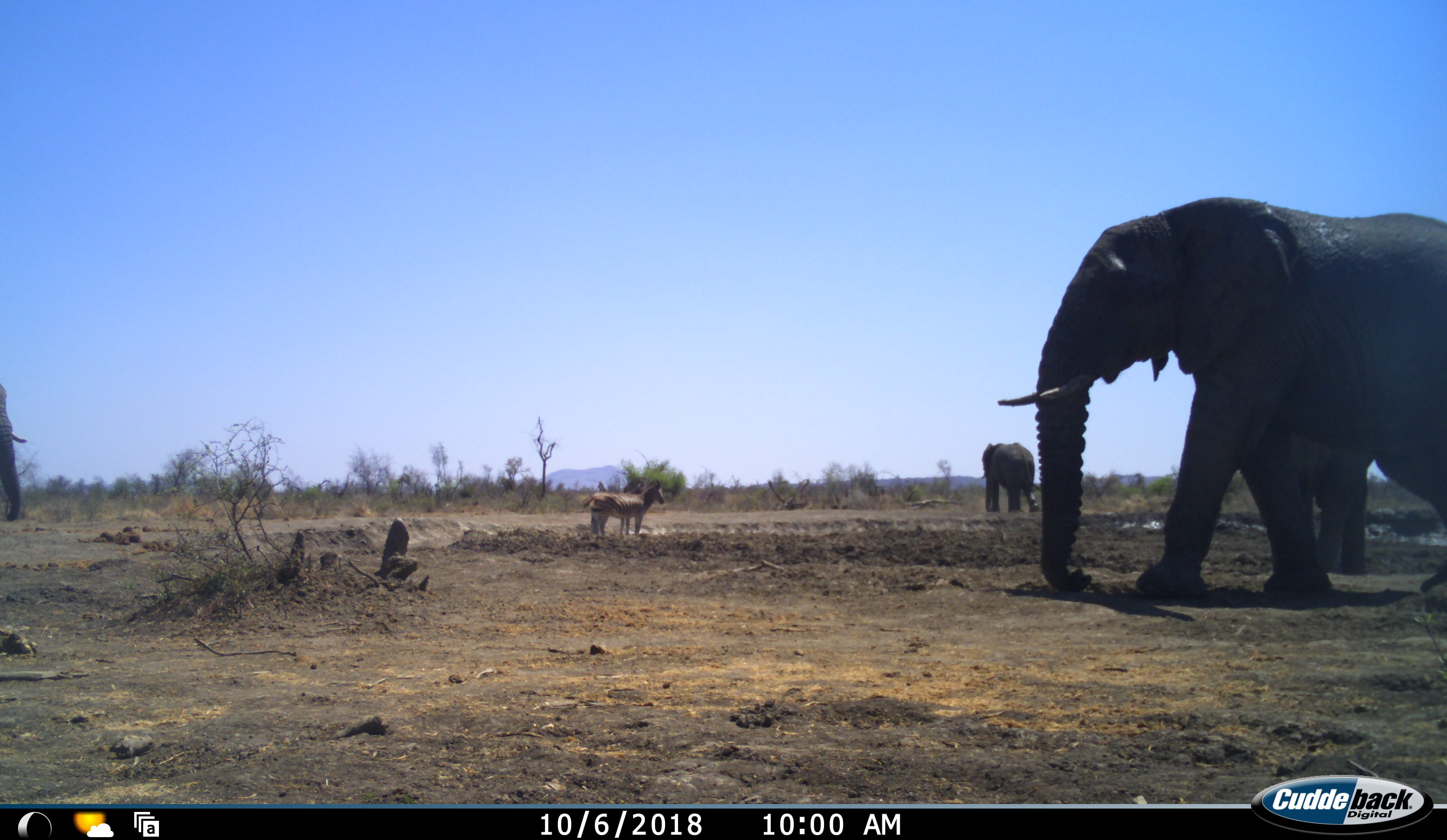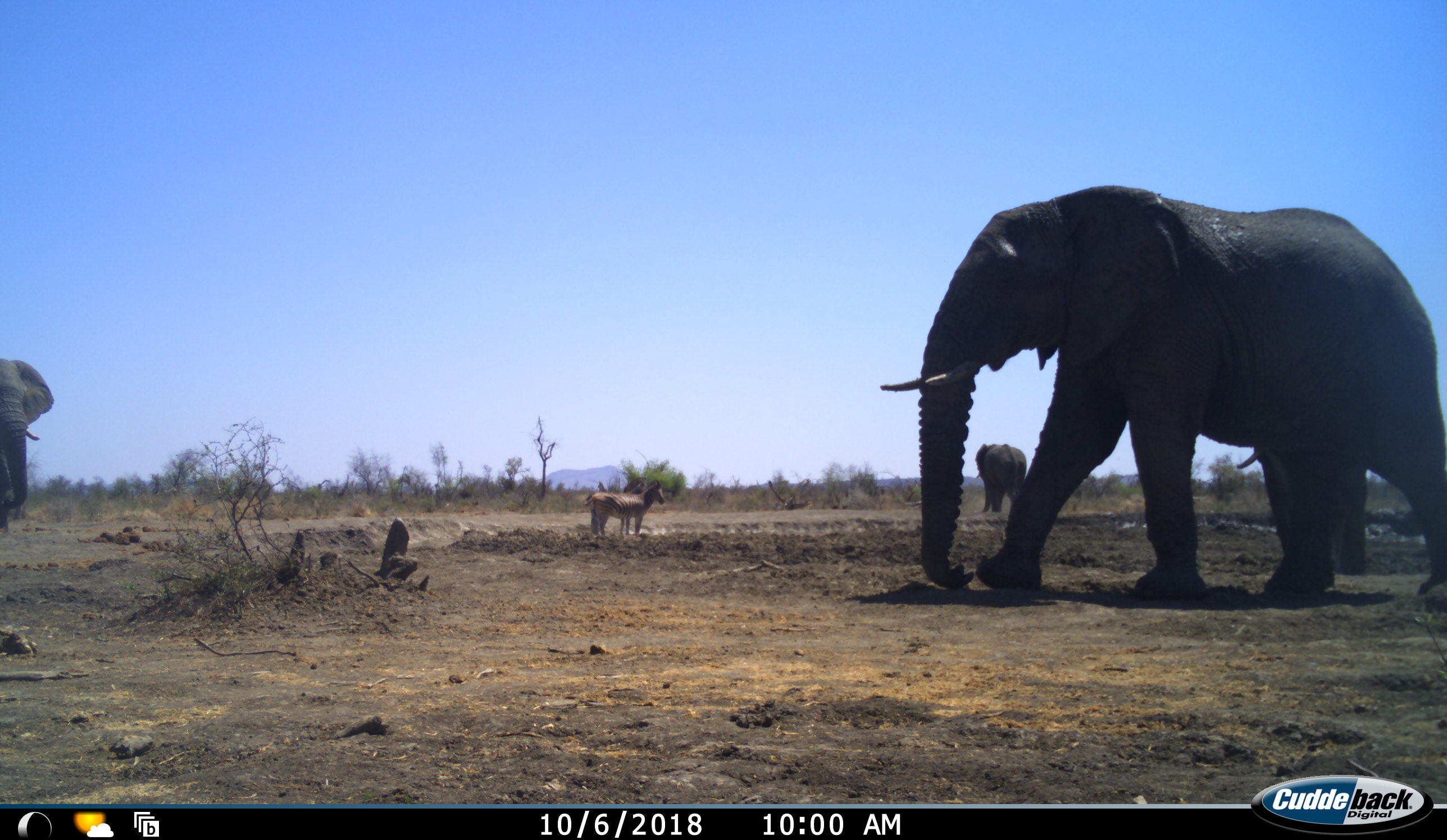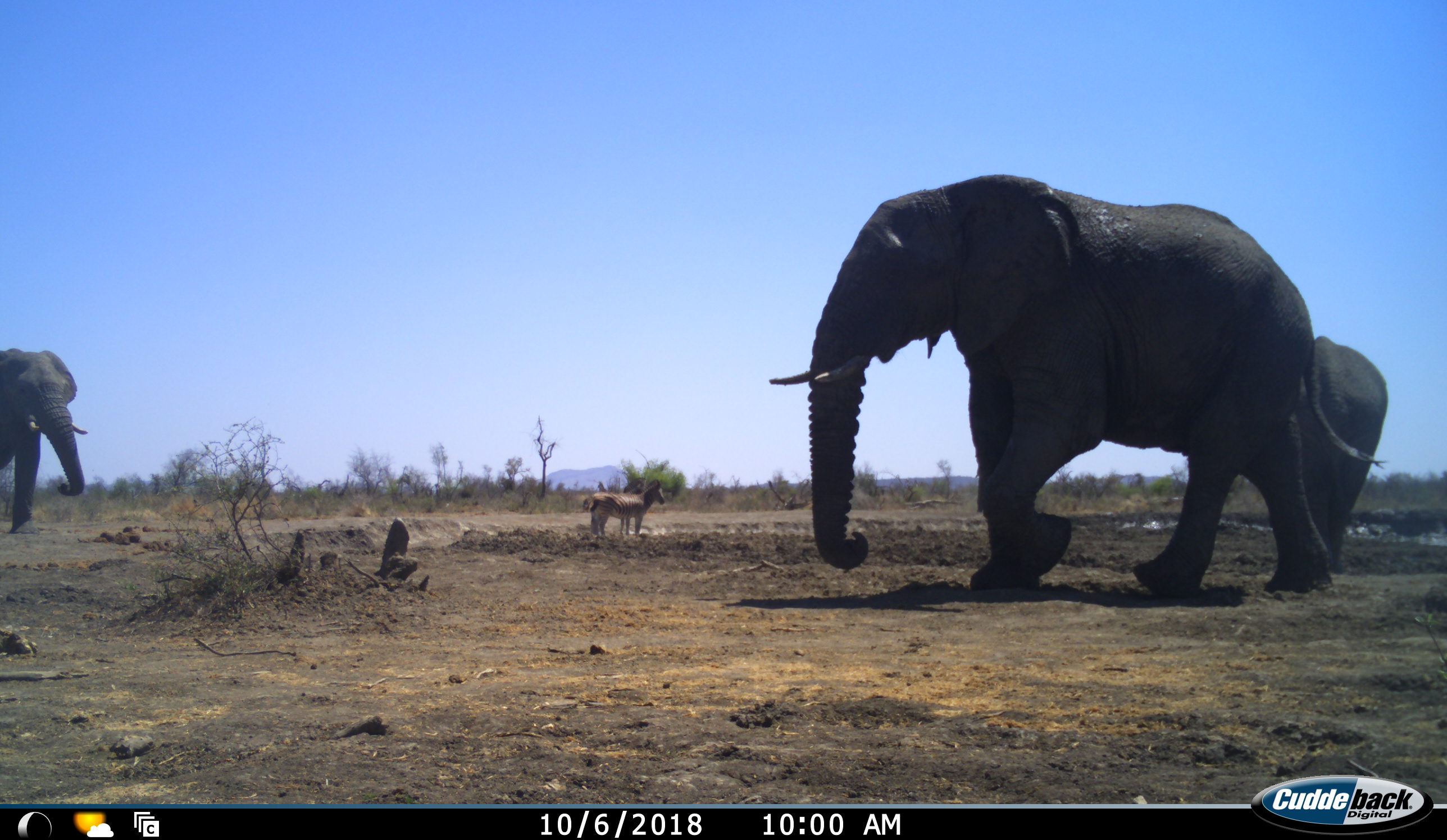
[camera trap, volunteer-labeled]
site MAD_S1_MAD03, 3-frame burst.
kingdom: Animalia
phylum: Chordata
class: Mammalia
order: Proboscidea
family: Elephantidae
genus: Loxodonta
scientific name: Loxodonta africana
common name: african bush elephant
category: elephant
Elephant (african bush elephant) (Loxodonta africana), count 4. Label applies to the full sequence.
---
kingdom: Animalia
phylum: Chordata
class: Mammalia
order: Perissodactyla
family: Equidae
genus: Equus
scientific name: Equus quagga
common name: plains zebra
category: zebraplains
Zebraplains (plains zebra) (Equus quagga), count 2. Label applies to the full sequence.